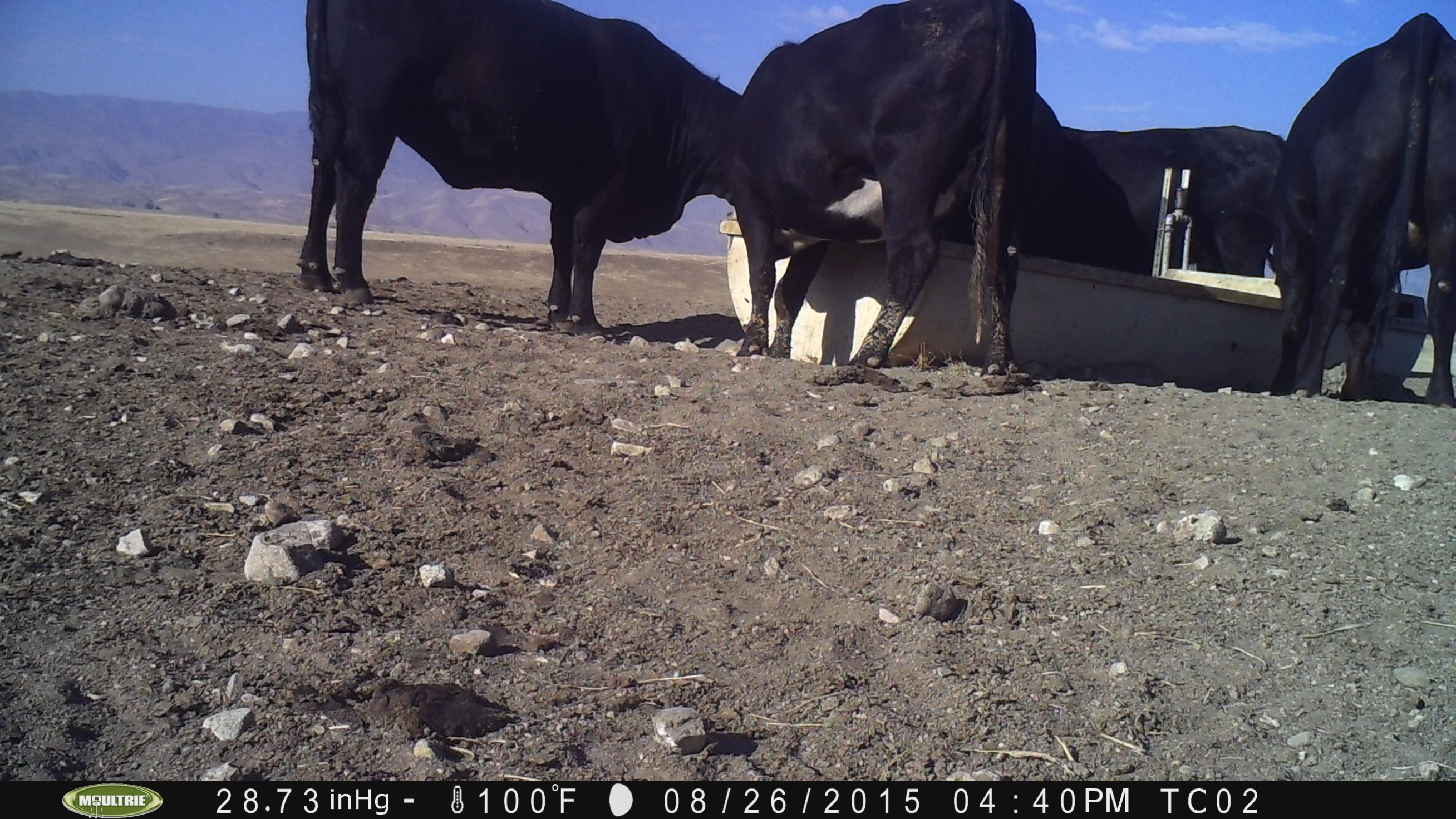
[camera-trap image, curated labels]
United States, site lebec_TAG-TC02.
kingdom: Animalia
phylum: Chordata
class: Mammalia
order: Artiodactyla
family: Bovidae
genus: Bos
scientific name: Bos taurus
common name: domestic cow